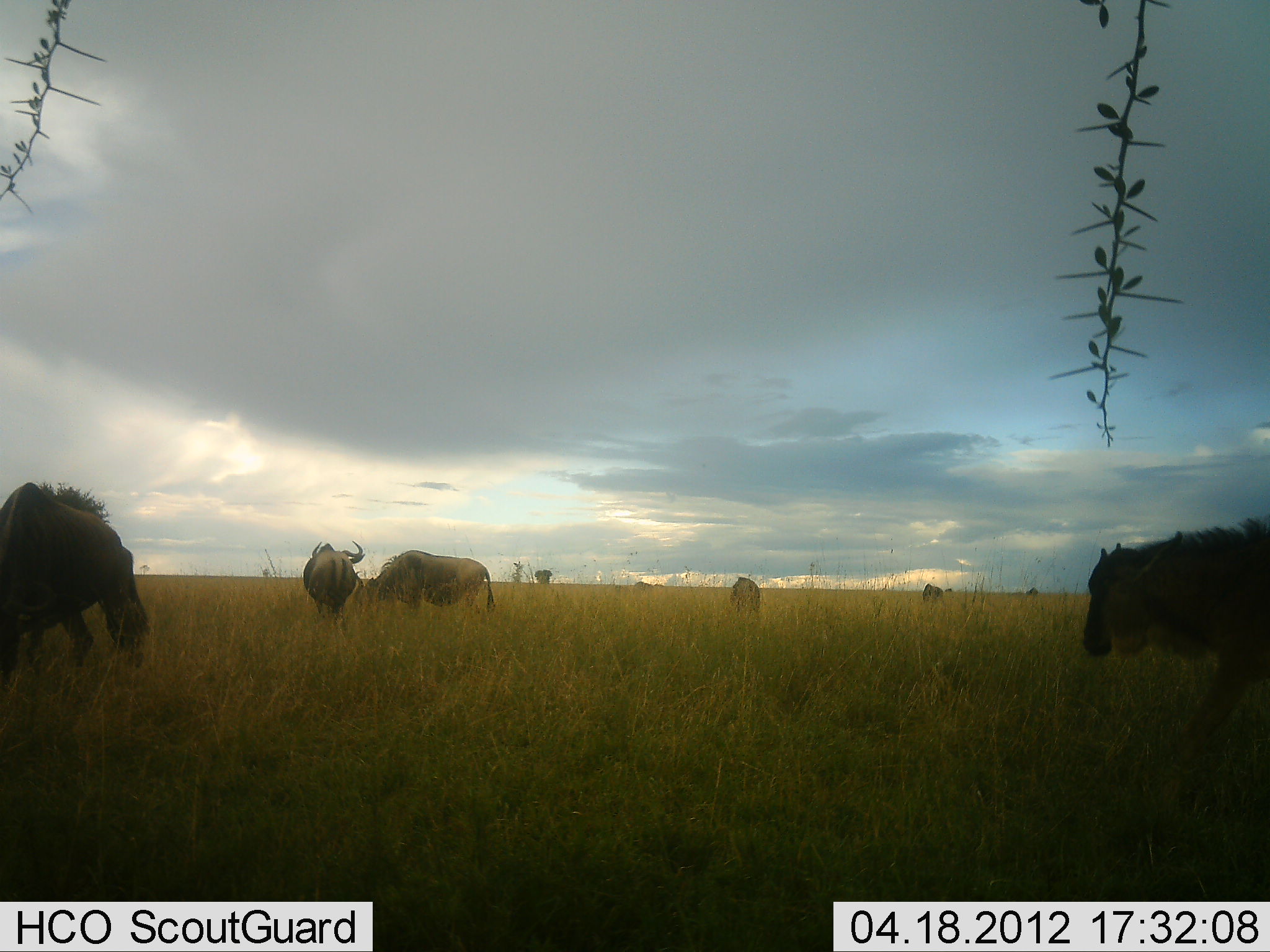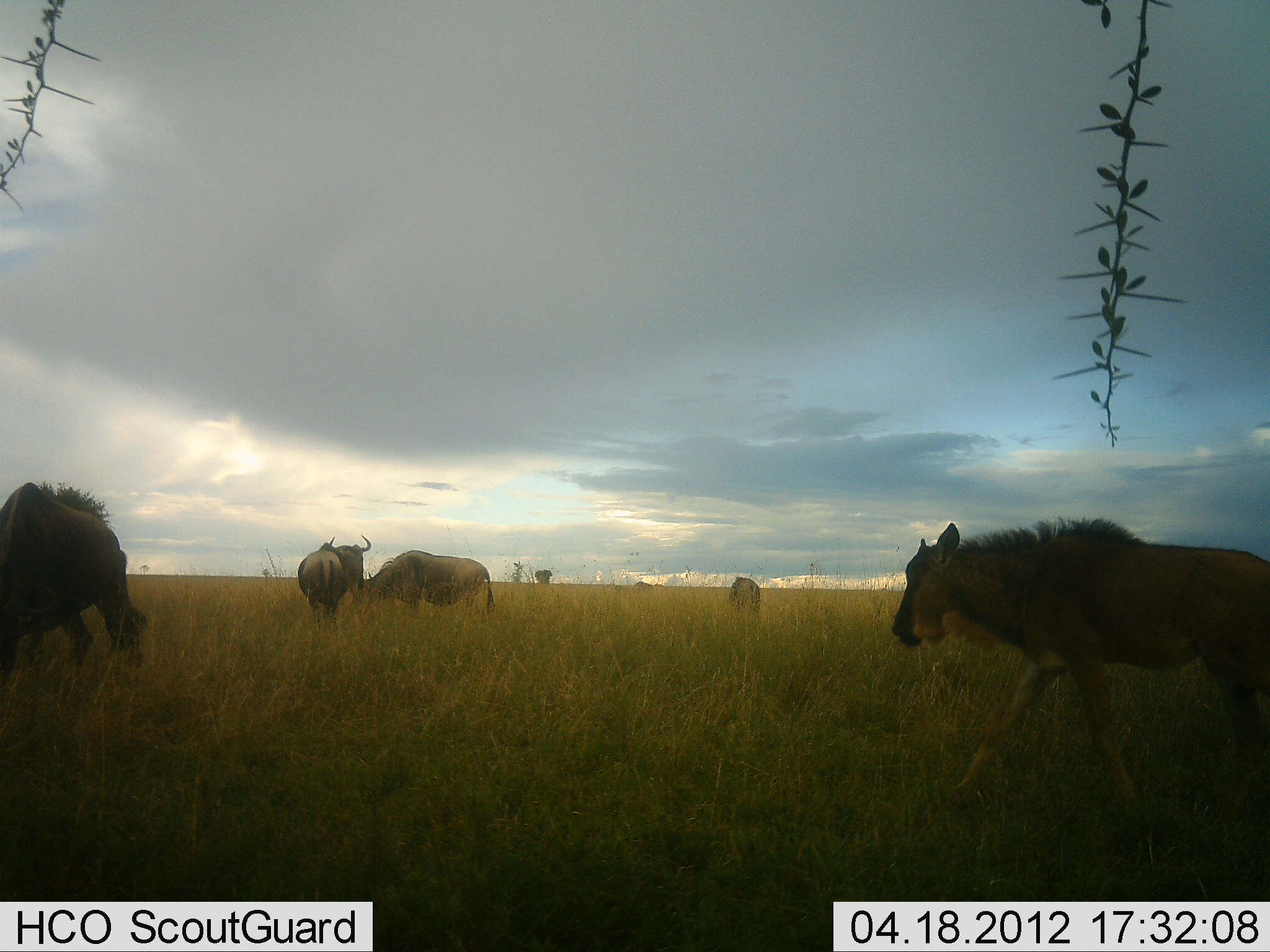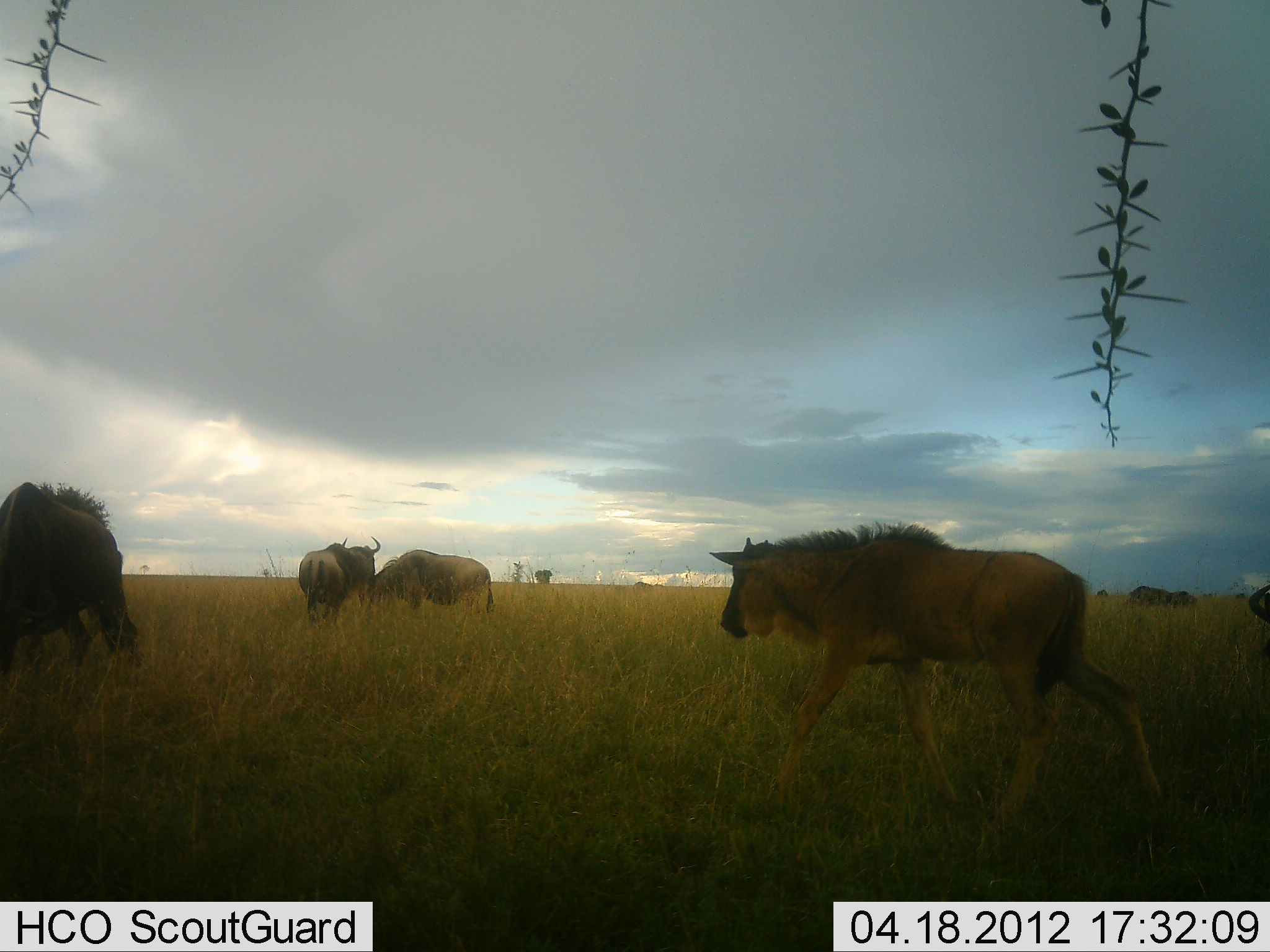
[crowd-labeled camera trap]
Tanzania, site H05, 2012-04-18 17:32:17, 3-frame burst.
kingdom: Animalia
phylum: Chordata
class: Mammalia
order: Artiodactyla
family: Bovidae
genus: Connochaetes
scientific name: Connochaetes taurinus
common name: blue wildebeest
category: wildebeest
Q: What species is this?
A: Wildebeest (blue wildebeest) (Connochaetes taurinus).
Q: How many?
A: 5.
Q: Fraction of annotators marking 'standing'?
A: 41%.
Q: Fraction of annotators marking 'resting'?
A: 6%.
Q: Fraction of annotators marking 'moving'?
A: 71%.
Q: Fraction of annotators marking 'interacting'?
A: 6%.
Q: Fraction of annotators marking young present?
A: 59%.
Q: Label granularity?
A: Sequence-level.